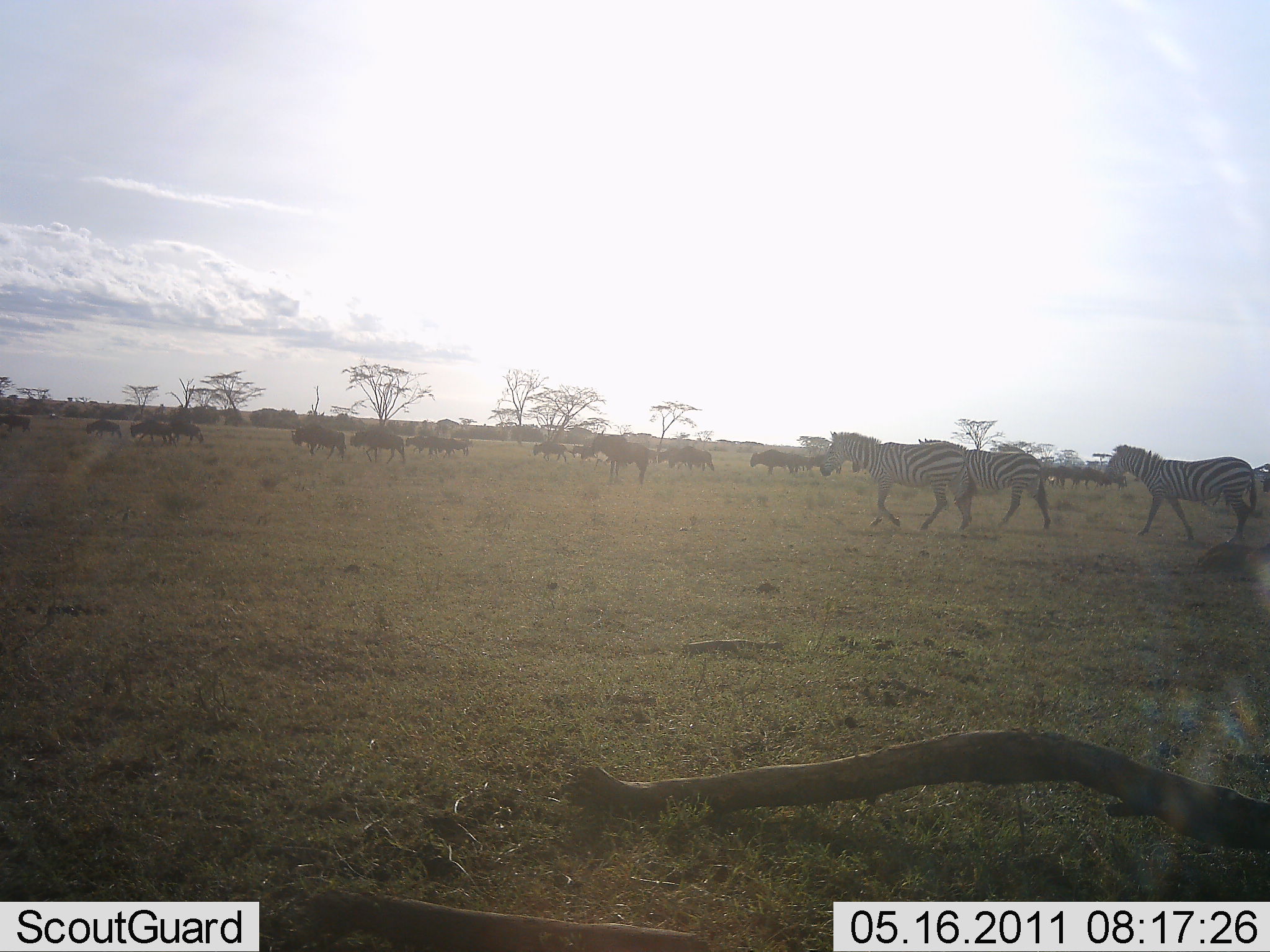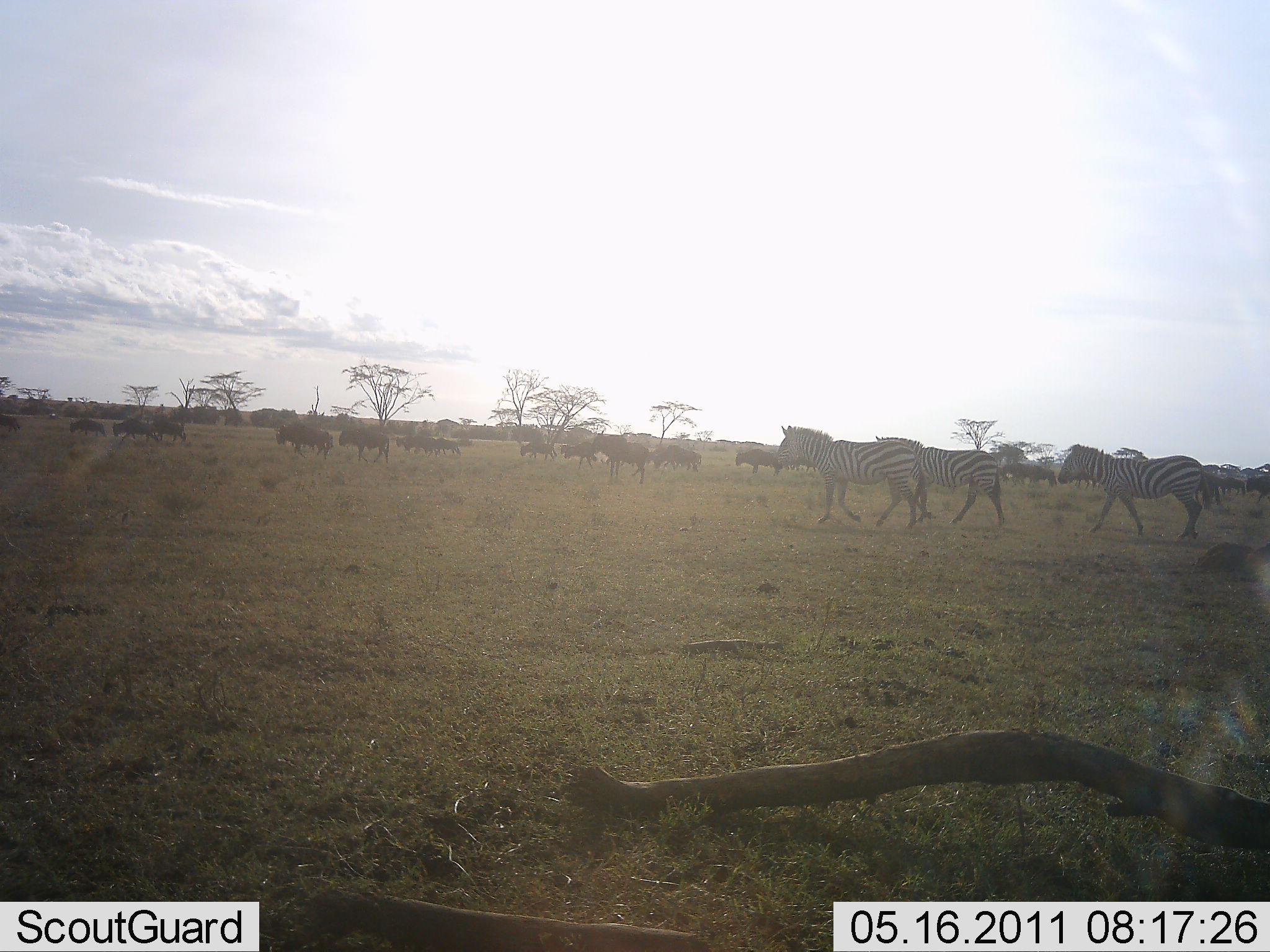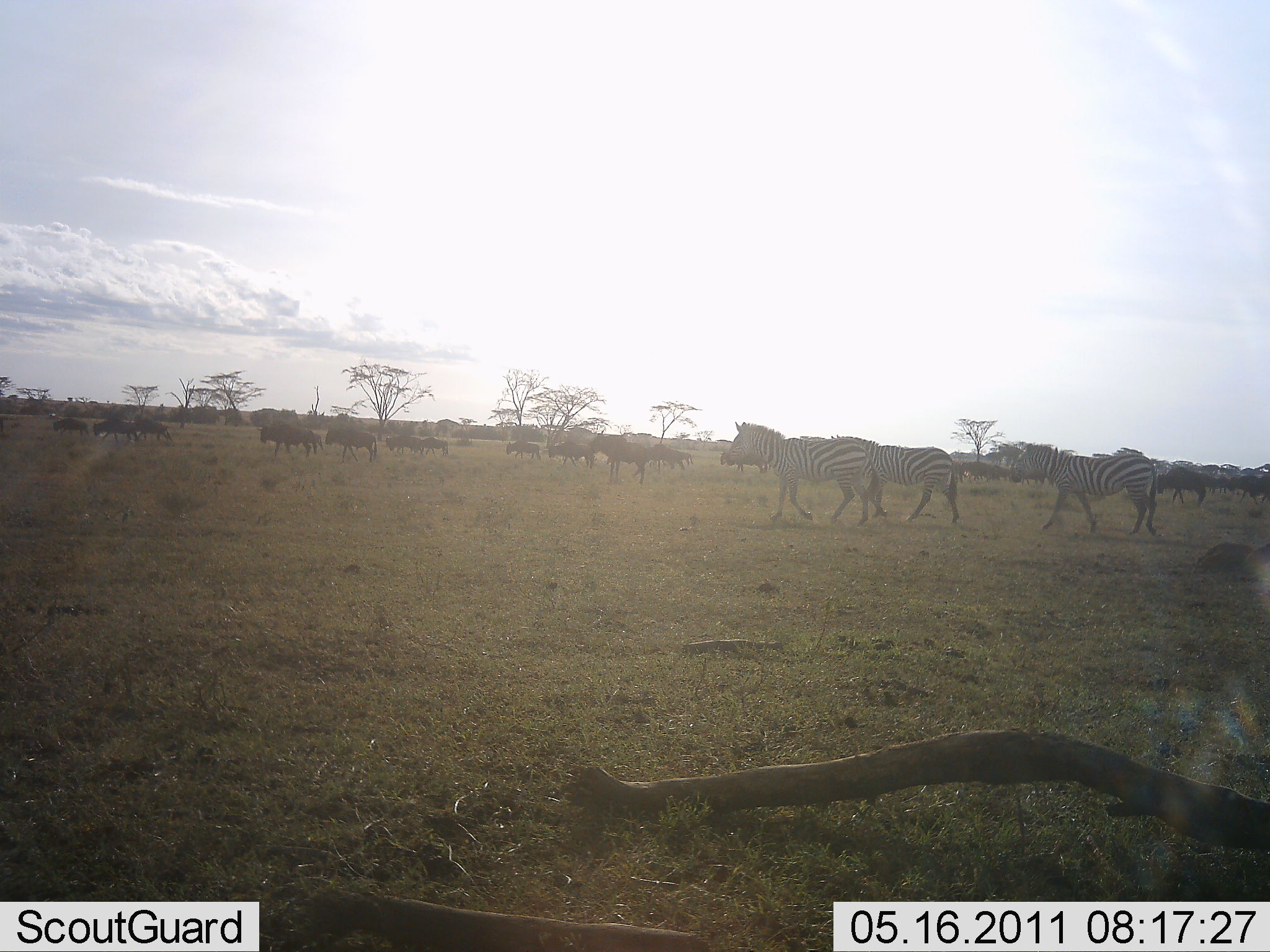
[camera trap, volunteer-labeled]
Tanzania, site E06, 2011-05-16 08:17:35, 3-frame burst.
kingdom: Animalia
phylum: Chordata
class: Mammalia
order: Artiodactyla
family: Bovidae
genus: Connochaetes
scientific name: Connochaetes taurinus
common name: blue wildebeest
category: wildebeest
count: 11-50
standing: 0%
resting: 0%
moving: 100%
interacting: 0%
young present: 0%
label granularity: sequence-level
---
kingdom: Animalia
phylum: Chordata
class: Mammalia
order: Perissodactyla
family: Equidae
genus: Equus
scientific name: Equus quagga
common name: plains zebra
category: zebra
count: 3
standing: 6%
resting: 0%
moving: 100%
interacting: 0%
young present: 0%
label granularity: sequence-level